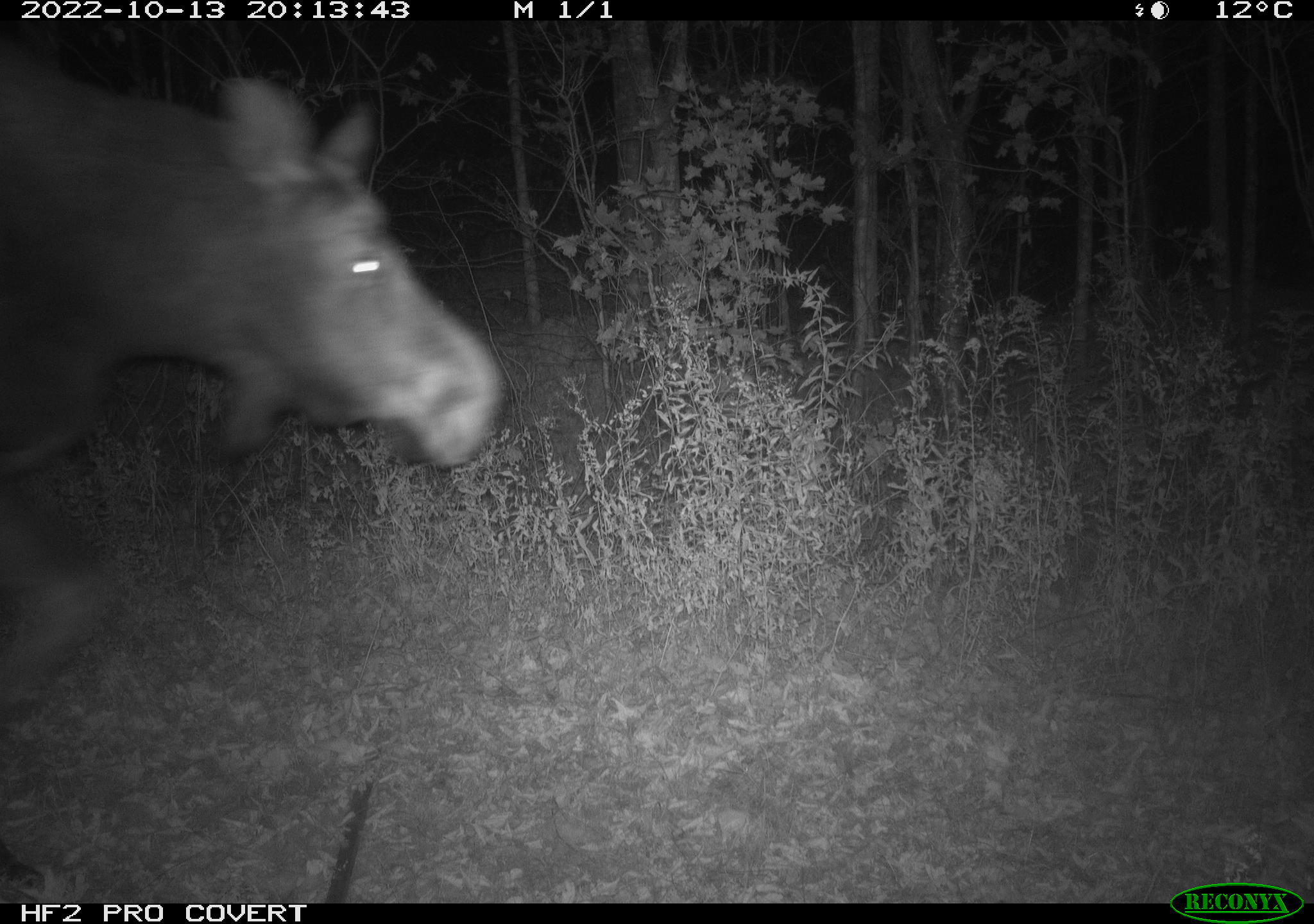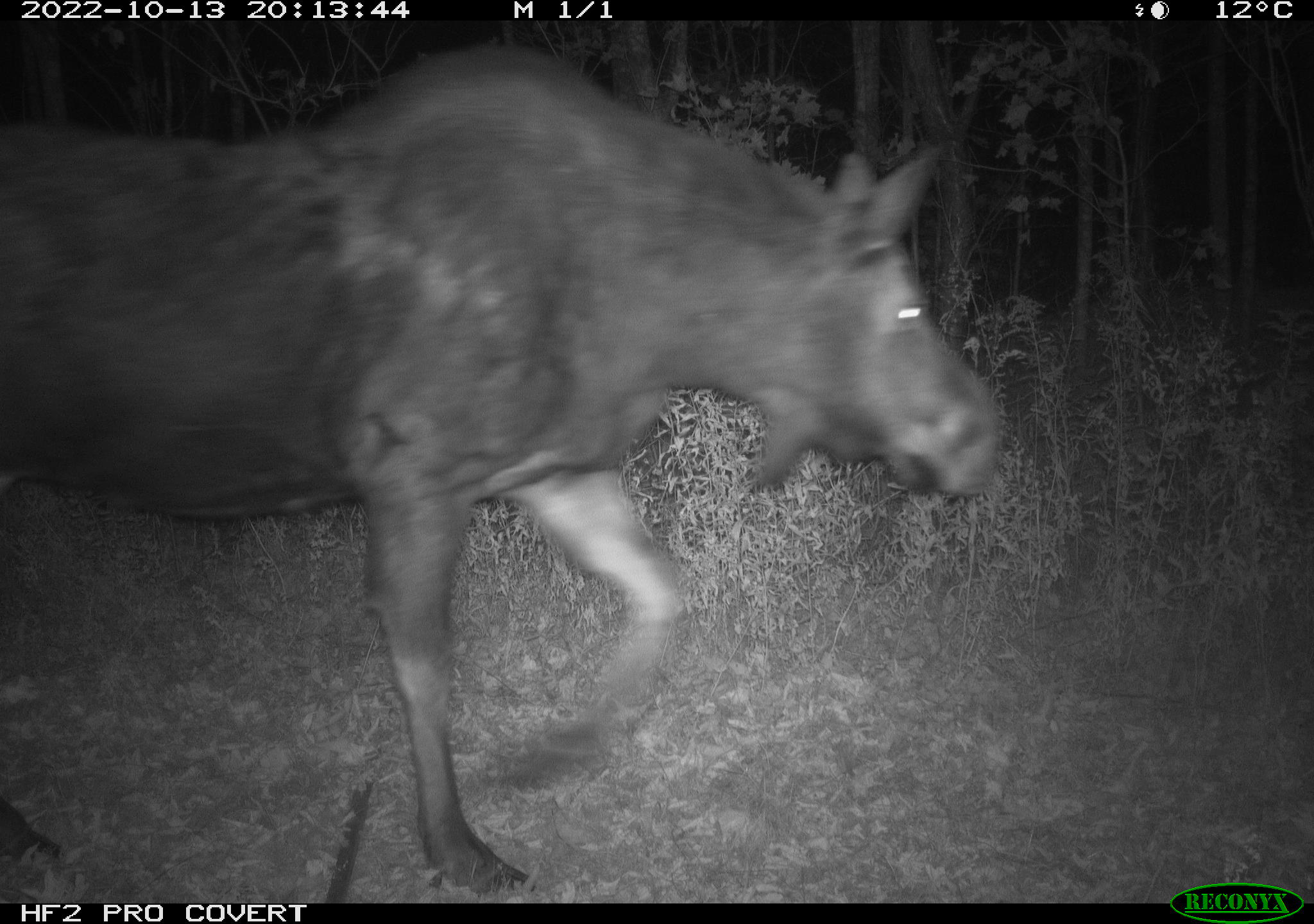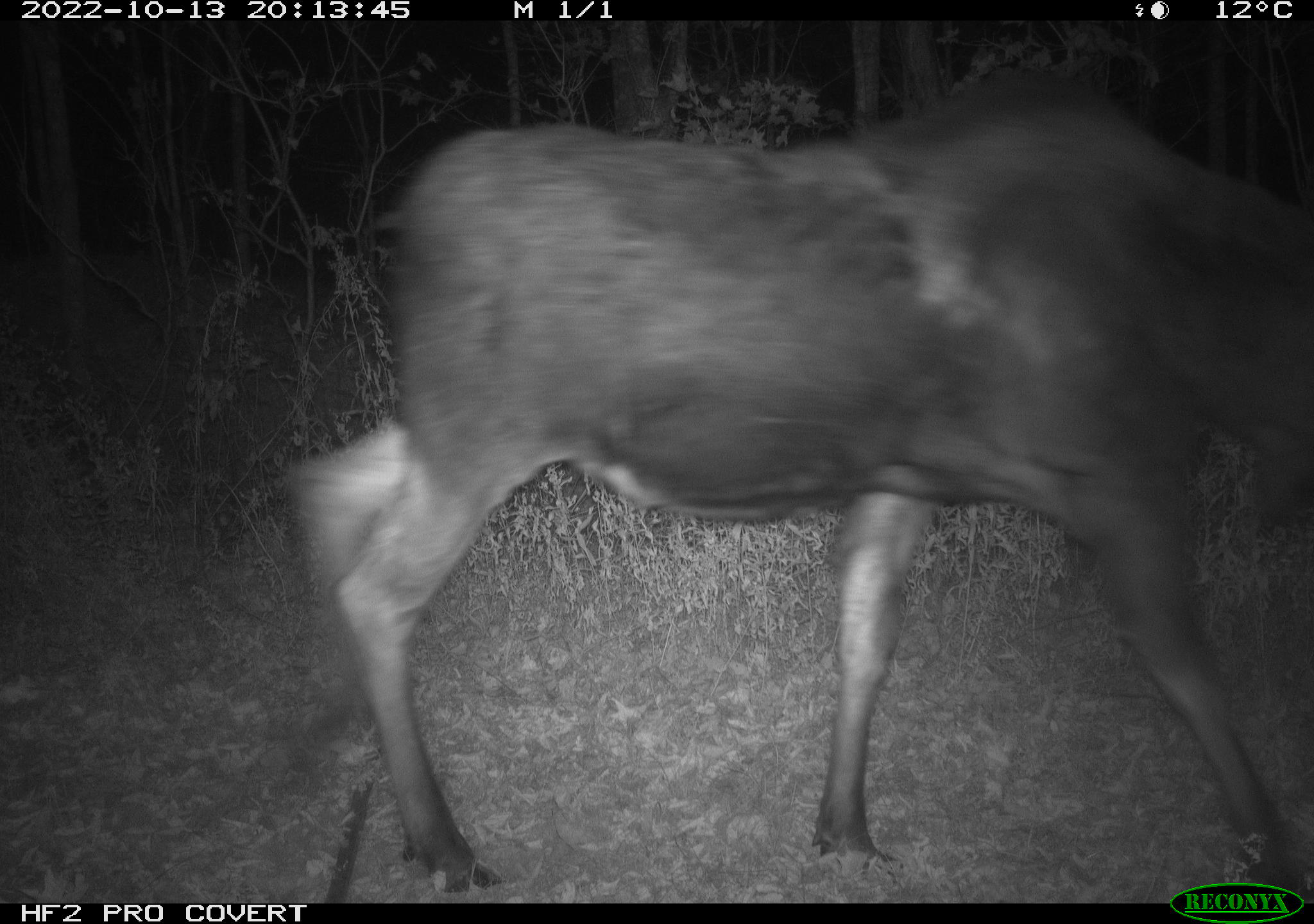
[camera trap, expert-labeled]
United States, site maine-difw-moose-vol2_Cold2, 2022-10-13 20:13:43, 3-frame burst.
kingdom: Animalia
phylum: Chordata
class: Mammalia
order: Artiodactyla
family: Cervidae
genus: Alces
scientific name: Alces alces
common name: moose